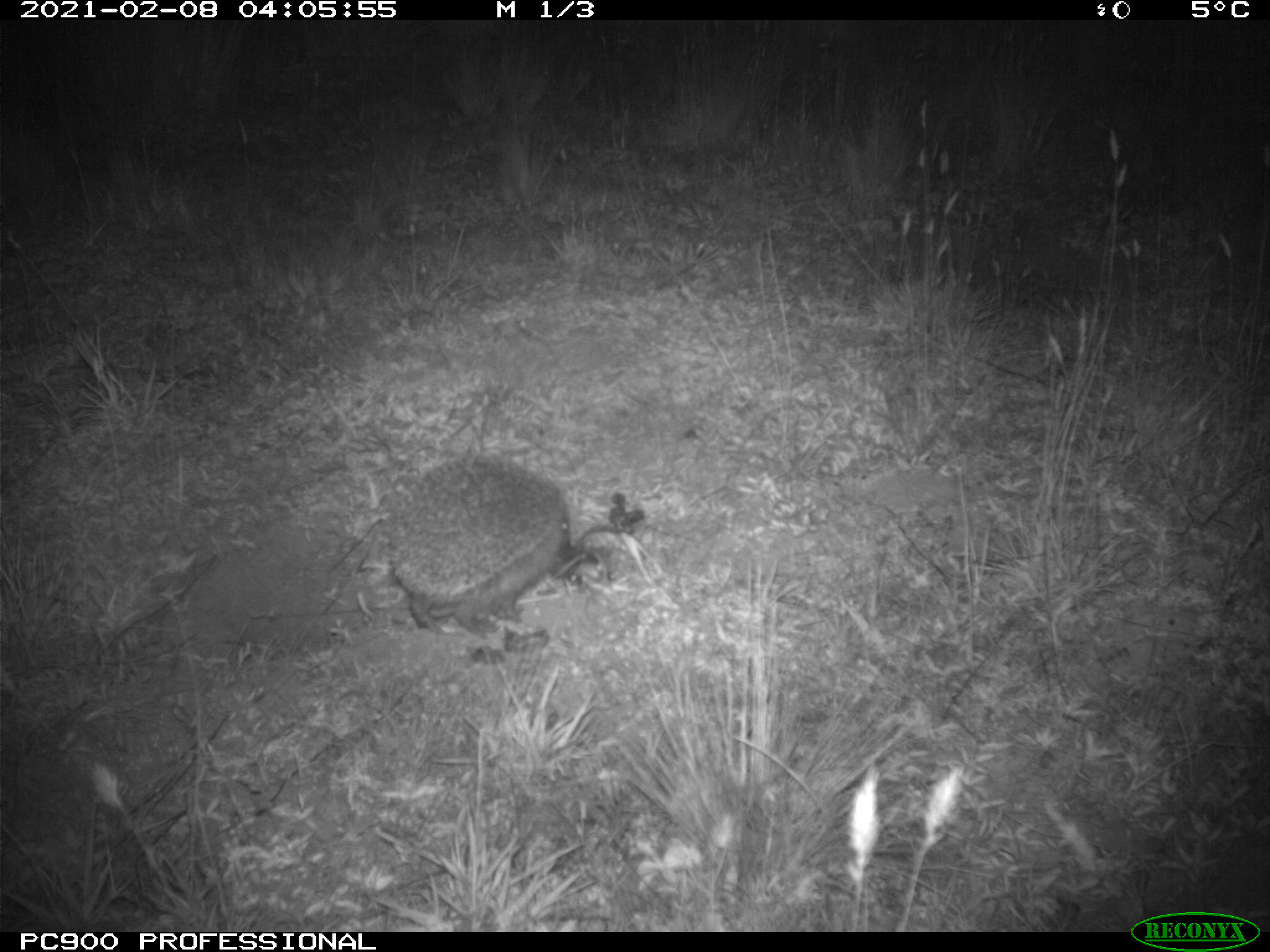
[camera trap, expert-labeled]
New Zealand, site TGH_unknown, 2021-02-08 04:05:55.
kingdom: Animalia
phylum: Chordata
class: Mammalia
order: Eulipotyphla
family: Erinaceidae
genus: Erinaceus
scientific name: Erinaceus europaeus europaeus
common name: european hedgehog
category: hedgehog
Hedgehog (european hedgehog) (Erinaceus europaeus europaeus).